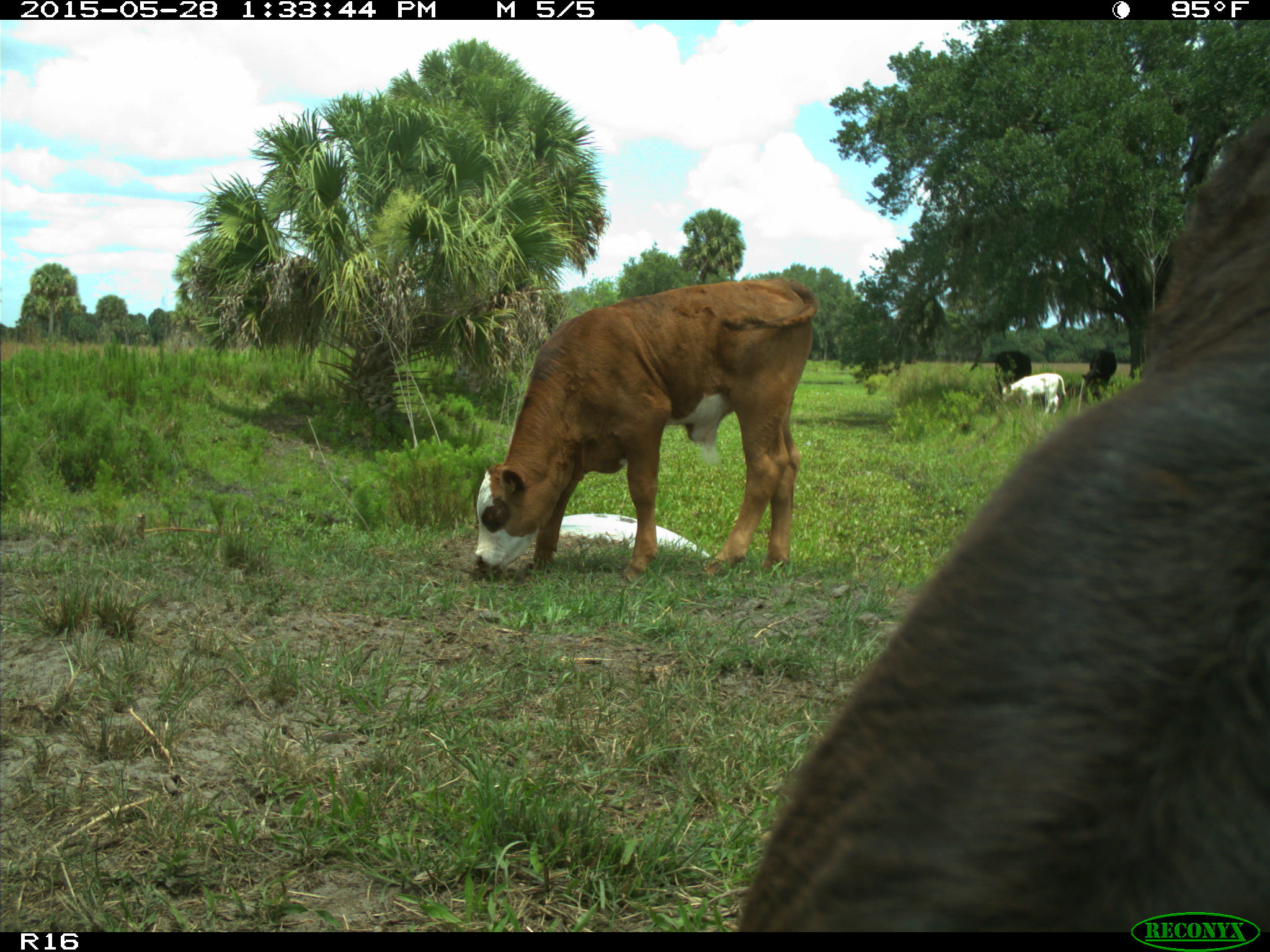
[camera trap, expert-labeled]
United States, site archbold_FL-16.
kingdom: Animalia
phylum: Chordata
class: Mammalia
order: Artiodactyla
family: Bovidae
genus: Bos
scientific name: Bos taurus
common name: domestic cow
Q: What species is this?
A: Bos taurus (domestic cow).